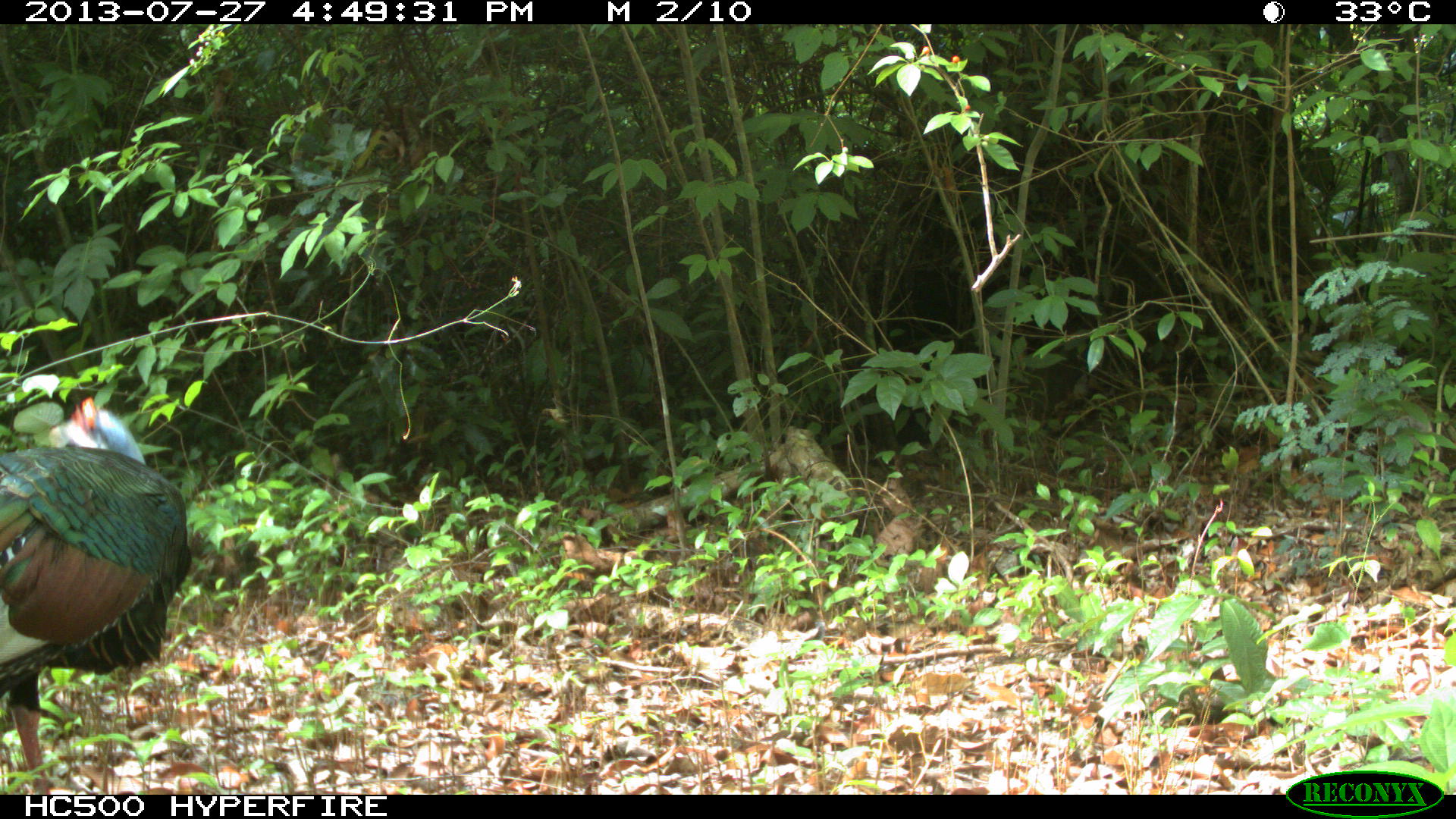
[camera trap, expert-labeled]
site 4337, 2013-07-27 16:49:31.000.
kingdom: Animalia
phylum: Chordata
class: Aves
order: Galliformes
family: Phasianidae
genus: Meleagris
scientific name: Meleagris ocellata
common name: ocellated turkey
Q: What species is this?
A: Meleagris ocellata (ocellated turkey).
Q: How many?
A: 1.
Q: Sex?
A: Male.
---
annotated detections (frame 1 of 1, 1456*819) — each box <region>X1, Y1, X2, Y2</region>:
meleagris ocellata: <region>0, 396, 193, 793</region>